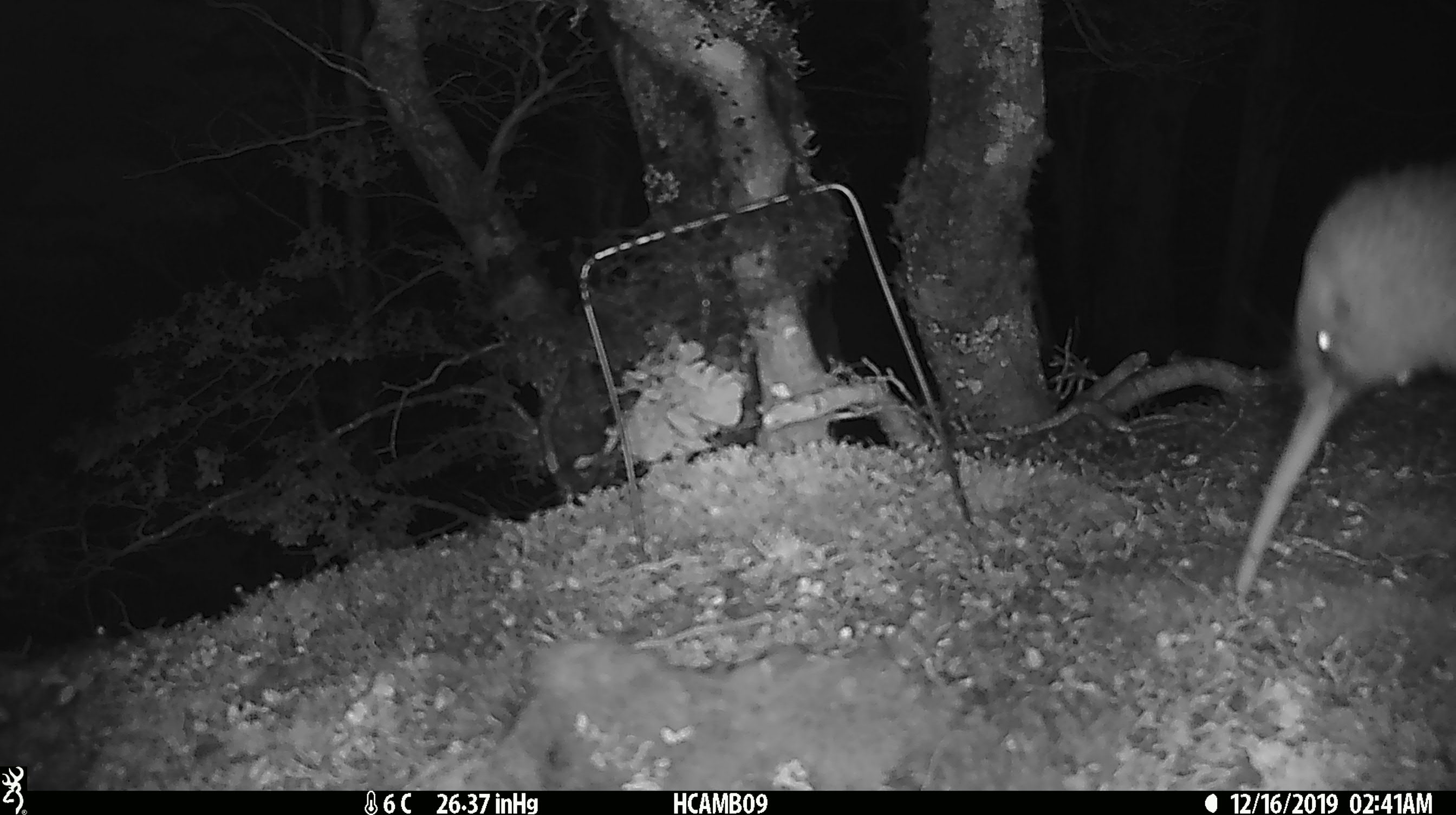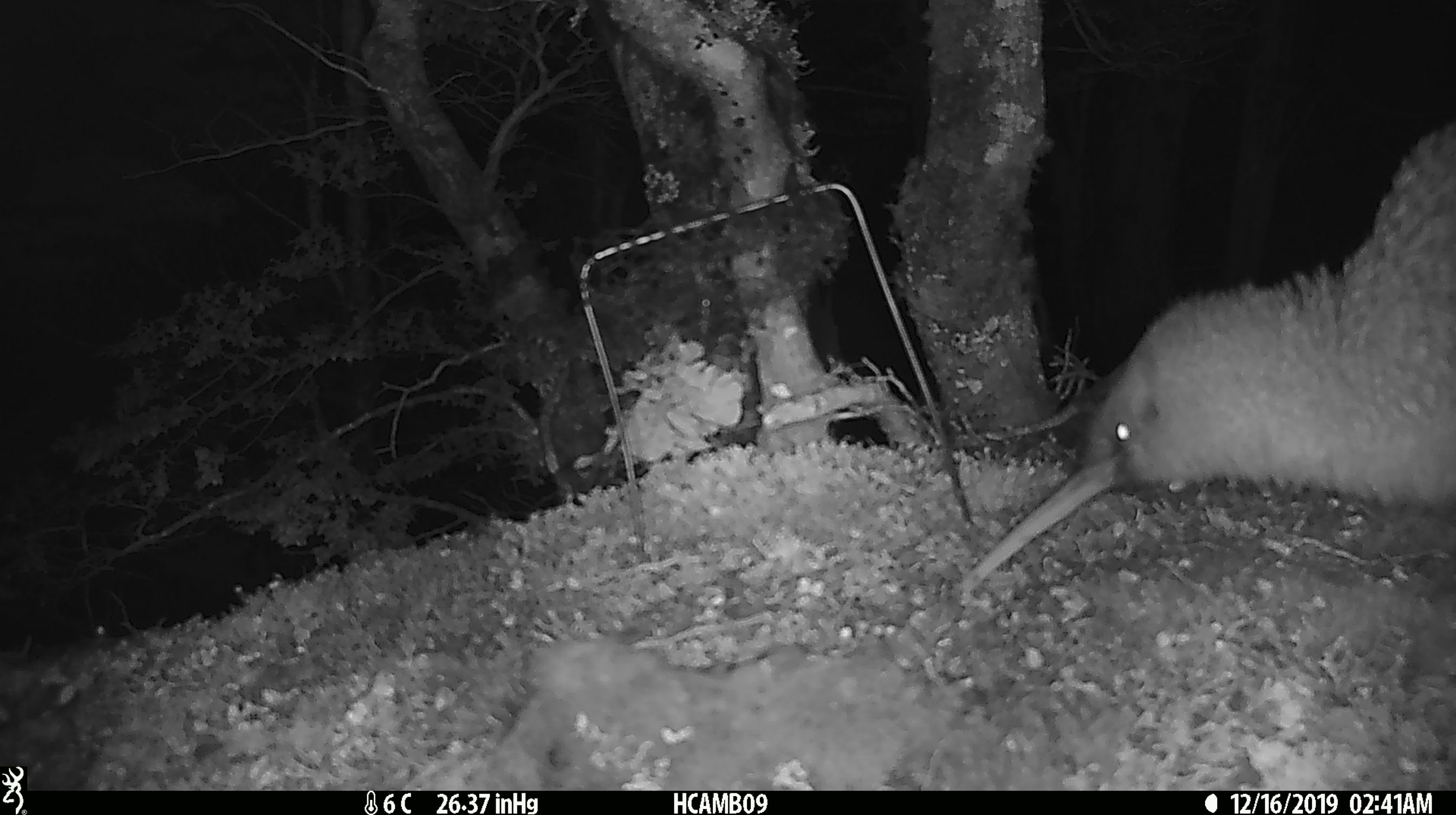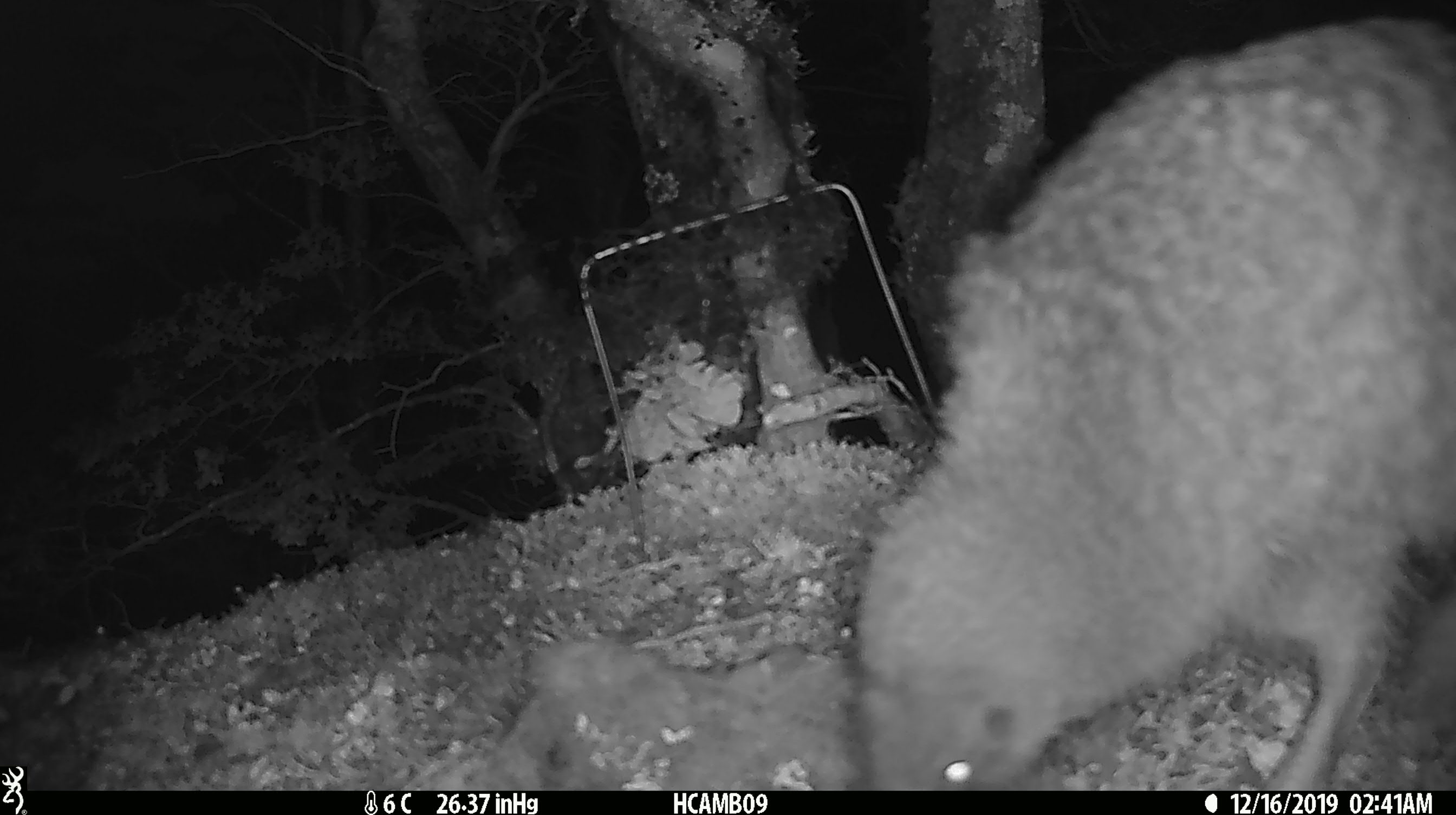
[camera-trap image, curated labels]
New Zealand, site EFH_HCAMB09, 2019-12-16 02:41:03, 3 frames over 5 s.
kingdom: Animalia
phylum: Chordata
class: Aves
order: Apterygiformes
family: Apterygidae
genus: Apteryx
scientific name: Apteryx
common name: kiwi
Kiwi (Apteryx).